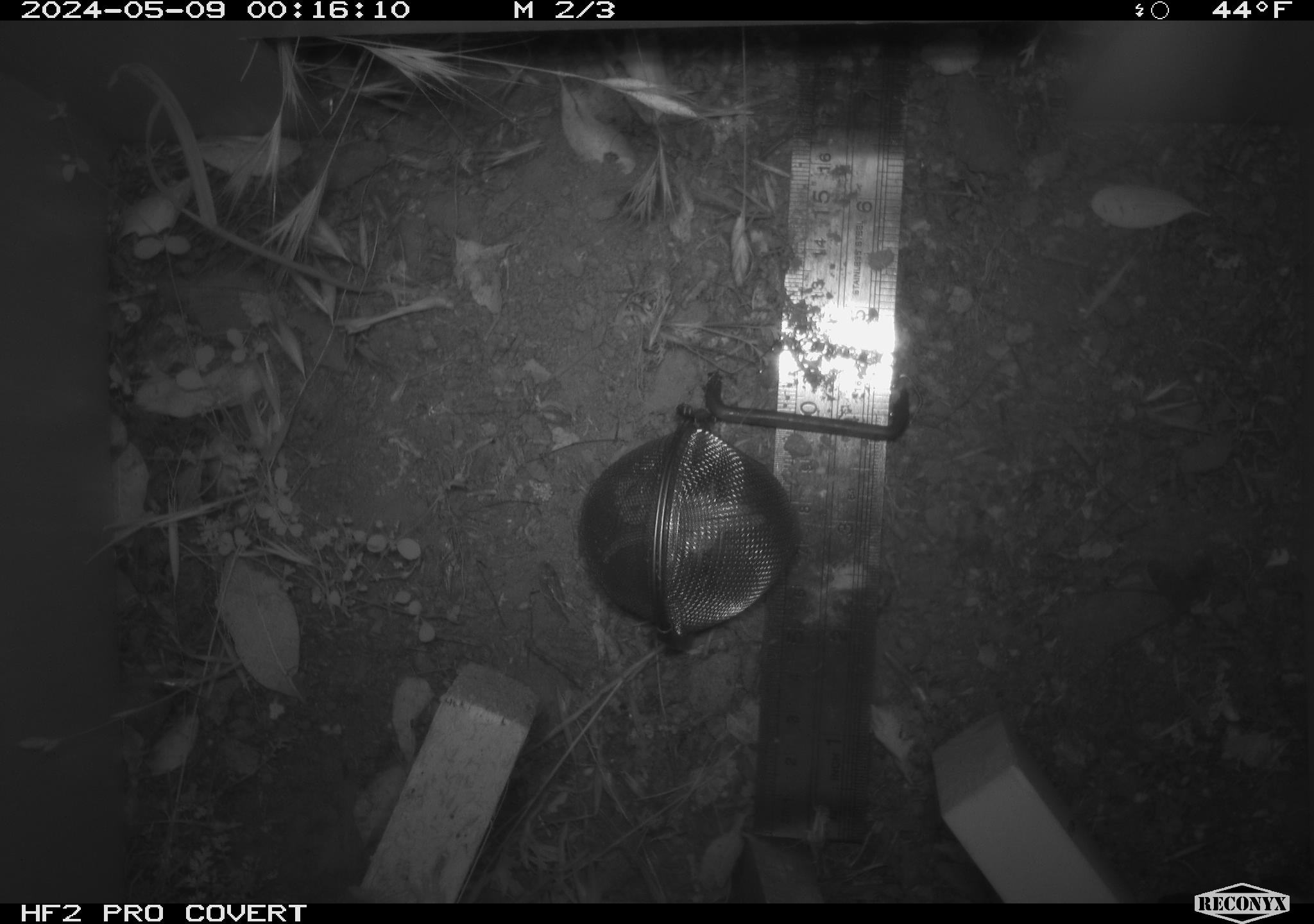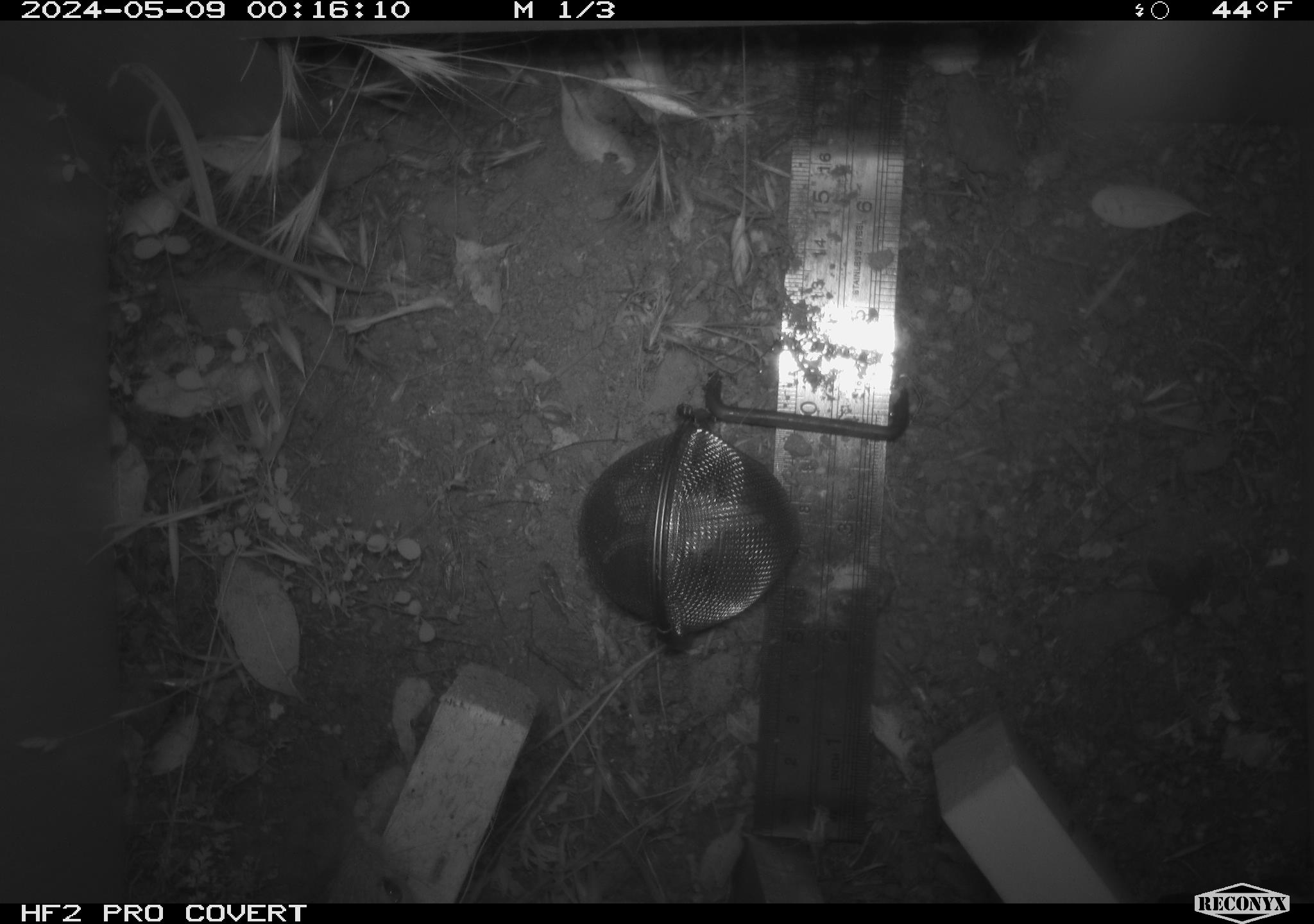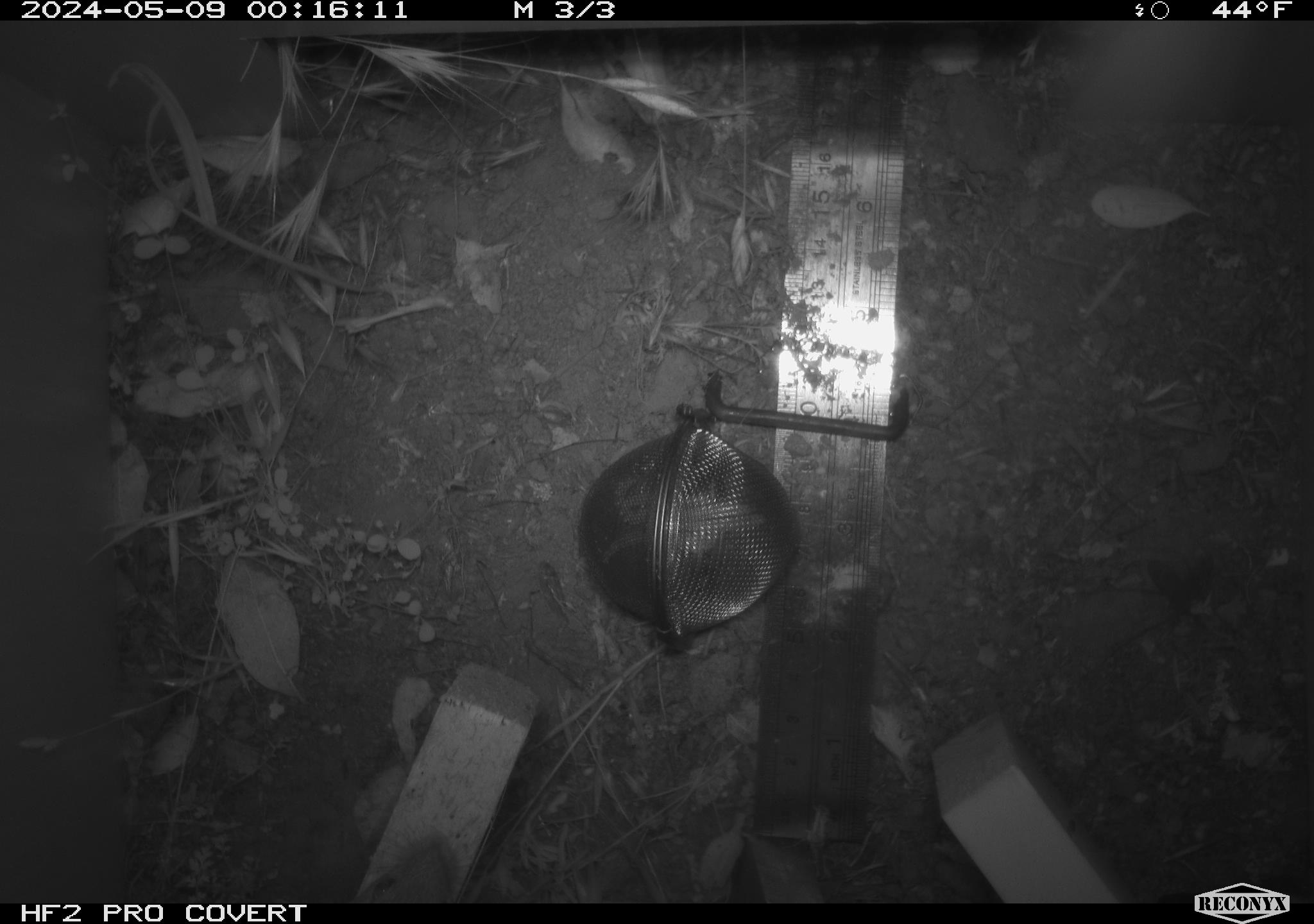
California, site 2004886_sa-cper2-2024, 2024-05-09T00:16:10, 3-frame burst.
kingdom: Animalia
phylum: Chordata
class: Mammalia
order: Rodentia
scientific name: Rodentia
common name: rodent